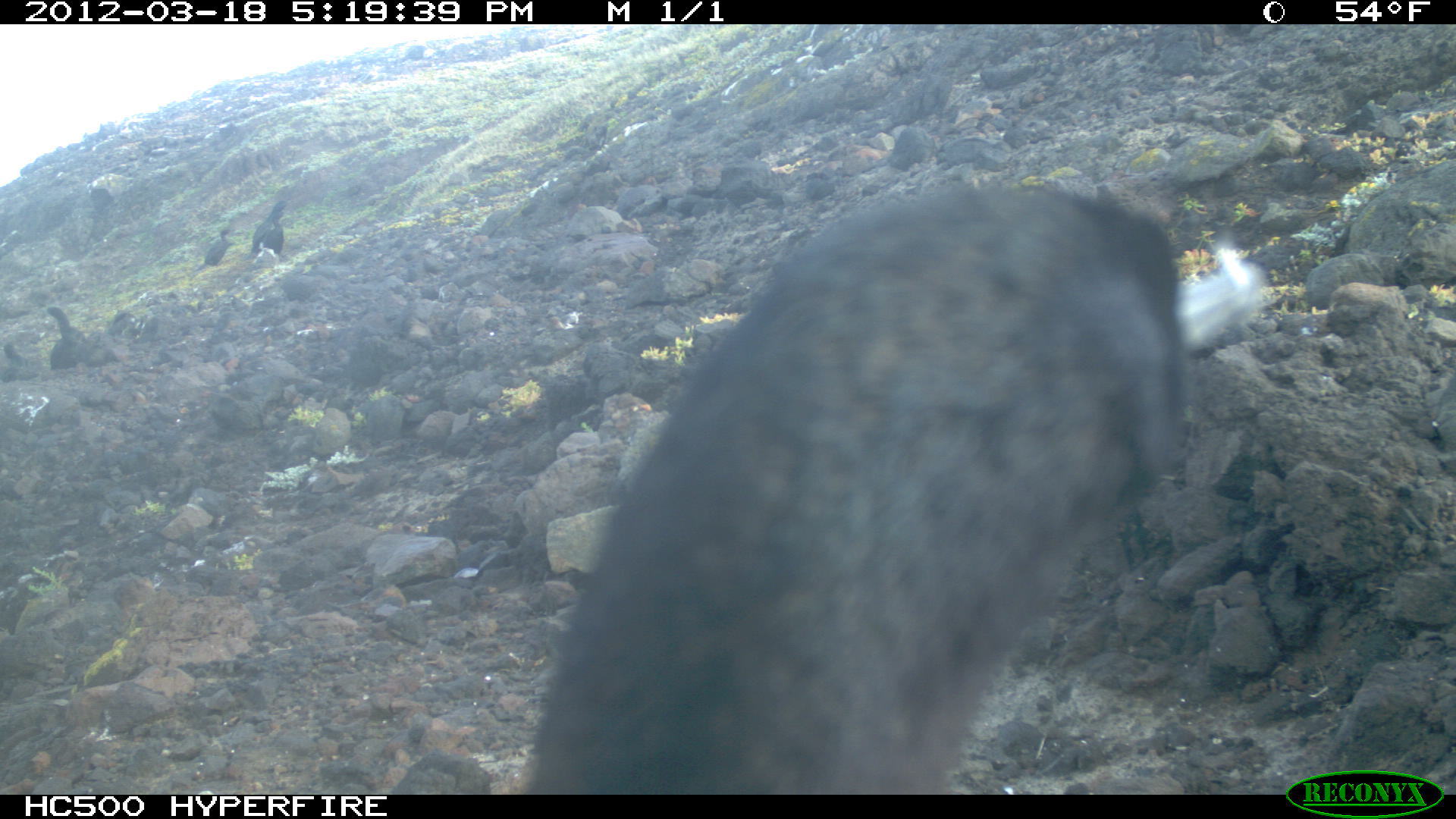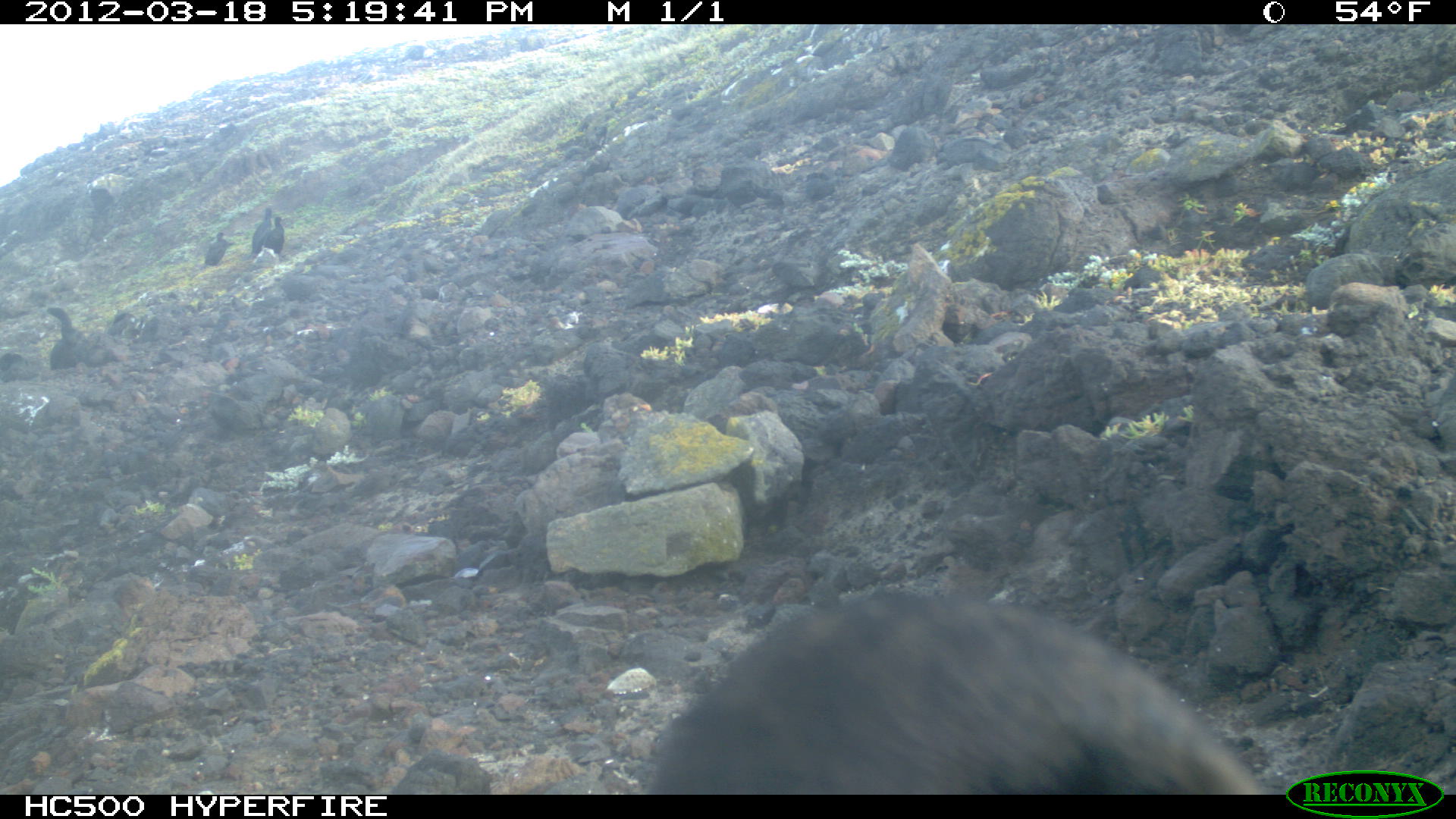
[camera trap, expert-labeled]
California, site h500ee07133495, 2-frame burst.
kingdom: Animalia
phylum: Chordata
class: Aves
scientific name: Aves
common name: bird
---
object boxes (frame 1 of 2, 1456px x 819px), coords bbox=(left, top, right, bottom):
bird: bbox=(529, 180, 1268, 792); bbox=(39, 303, 86, 369); bbox=(251, 199, 299, 258); bbox=(193, 228, 238, 272); bbox=(0, 344, 28, 381)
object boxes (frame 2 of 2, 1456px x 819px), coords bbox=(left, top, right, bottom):
bird: bbox=(654, 583, 1265, 795); bbox=(46, 306, 86, 369); bbox=(252, 207, 274, 256); bbox=(204, 231, 230, 265); bbox=(264, 216, 284, 255)